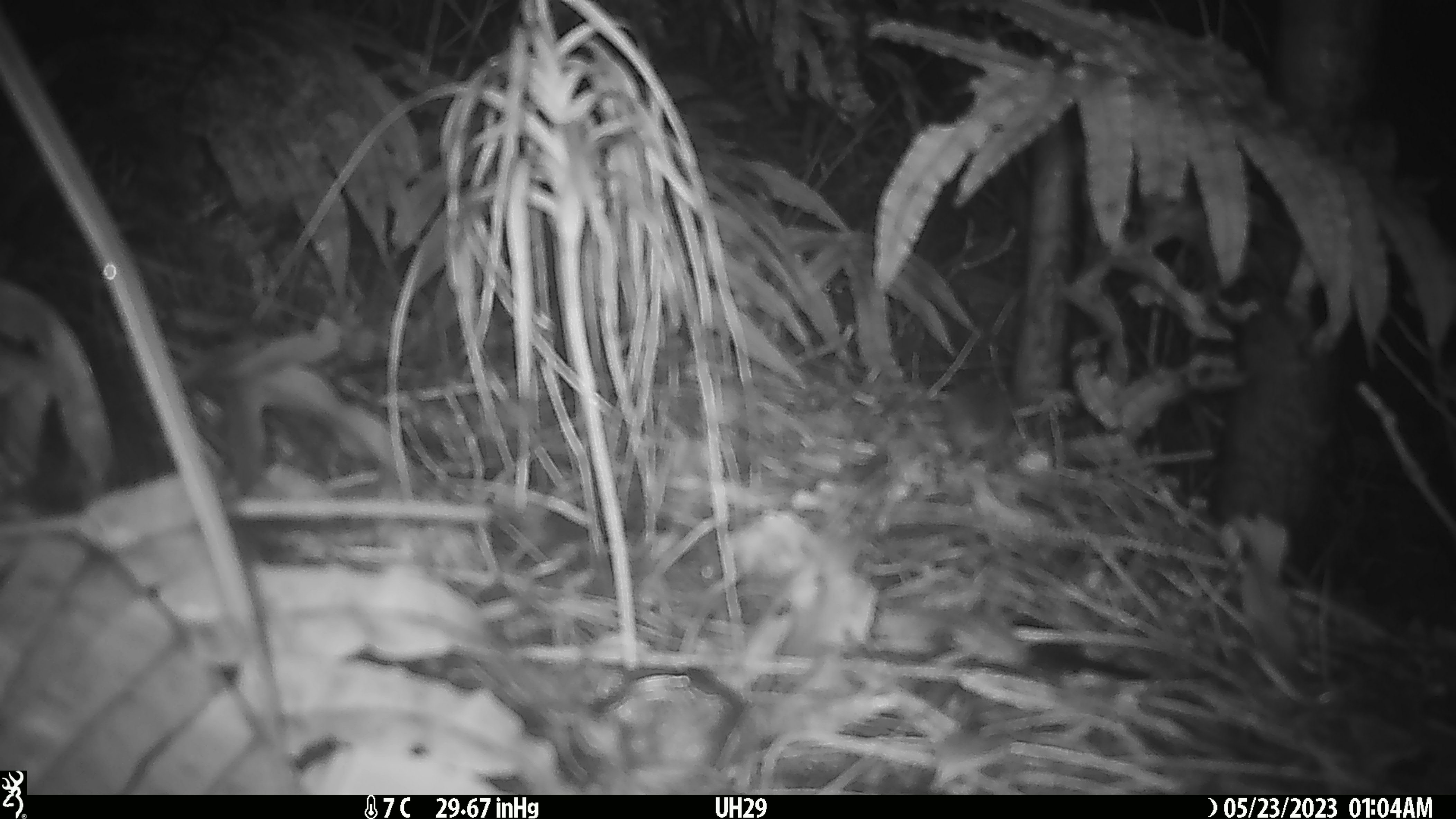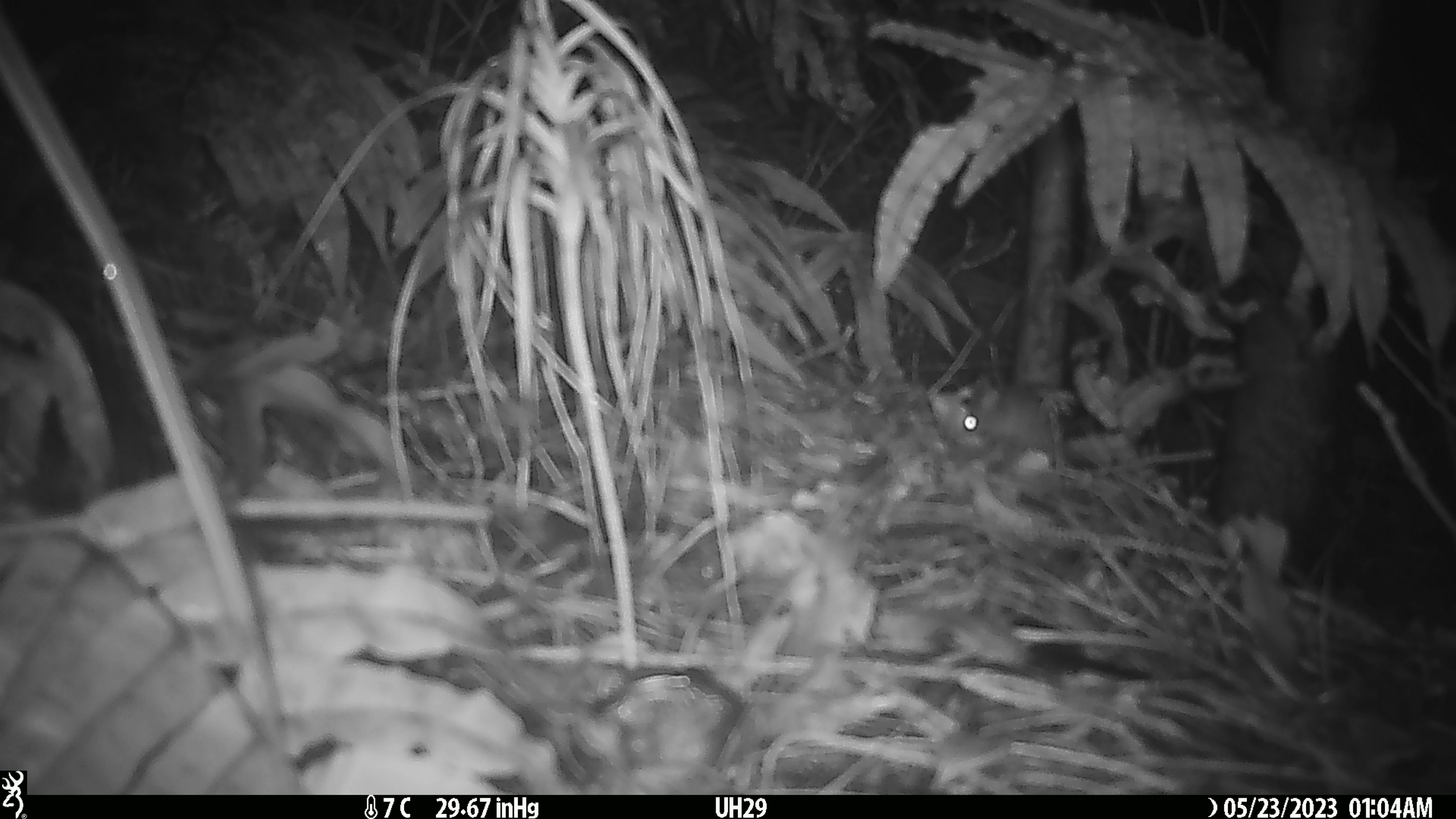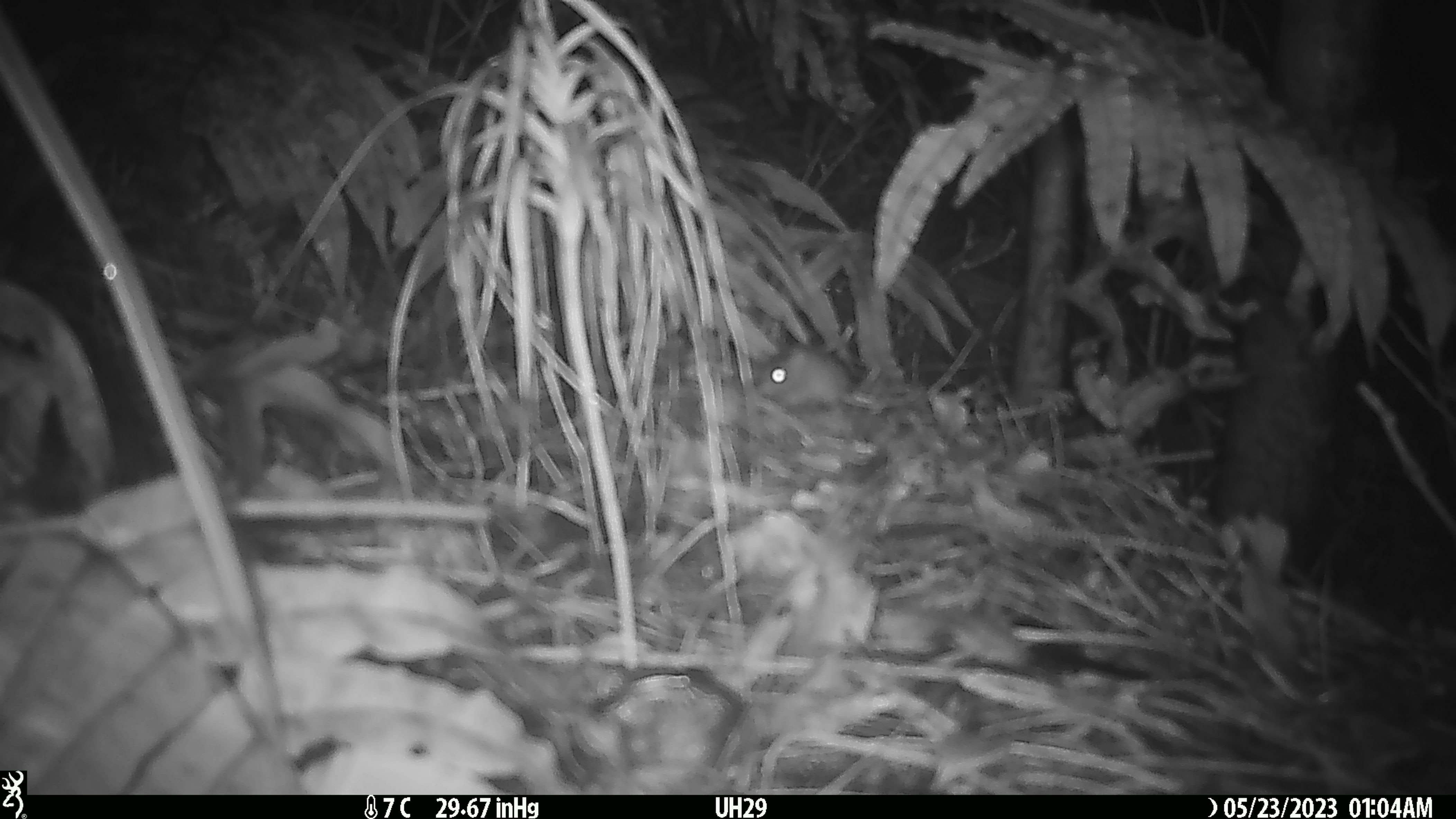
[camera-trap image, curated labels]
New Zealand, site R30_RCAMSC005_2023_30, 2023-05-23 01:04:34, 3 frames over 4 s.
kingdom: Animalia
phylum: Chordata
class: Mammalia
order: Rodentia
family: Muridae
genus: Mus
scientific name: Mus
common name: mouse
Mouse (Mus).